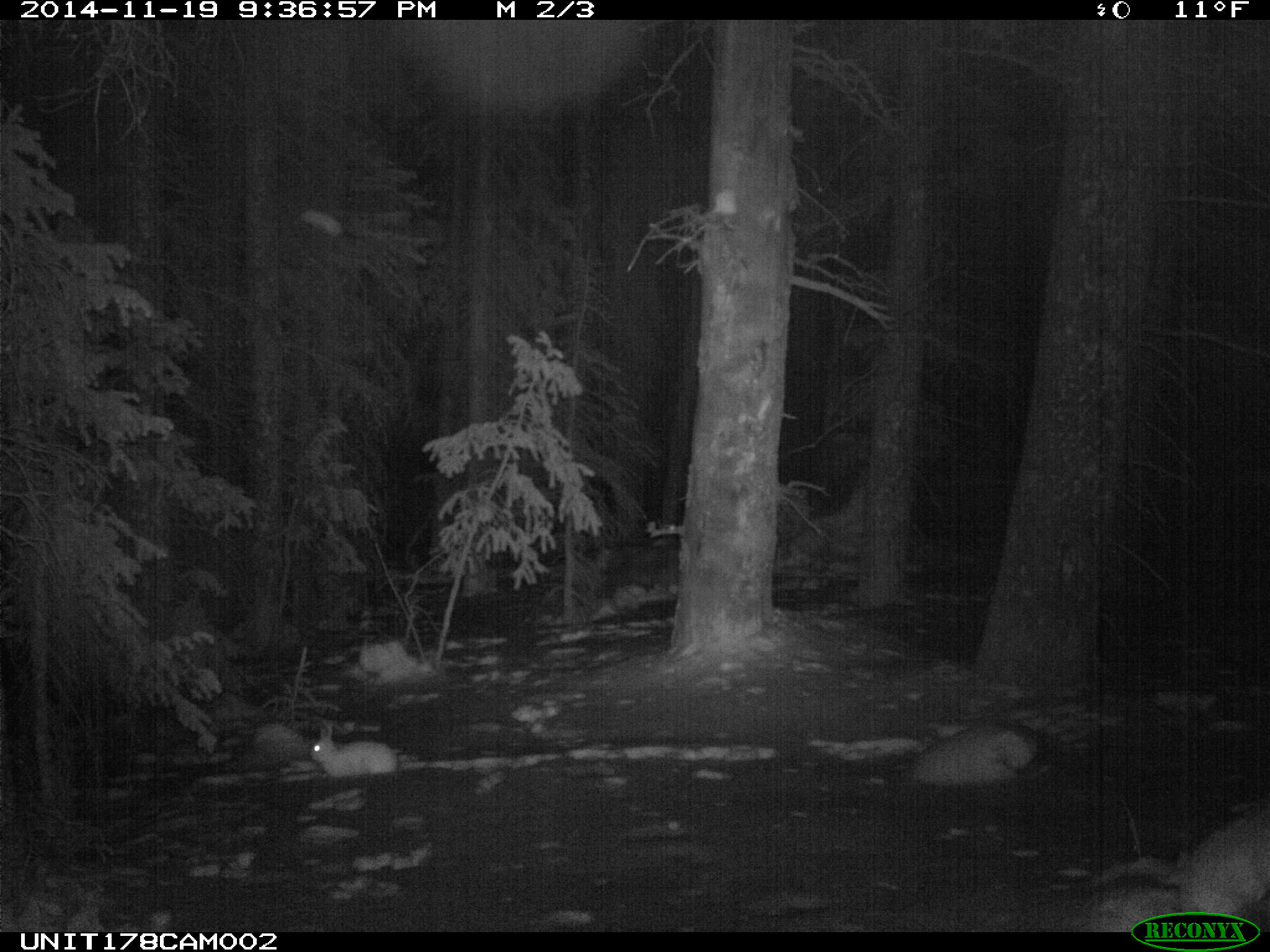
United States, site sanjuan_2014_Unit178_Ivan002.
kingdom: Animalia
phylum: Chordata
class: Mammalia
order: Lagomorpha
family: Leporidae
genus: Lepus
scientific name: Lepus americanus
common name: snowshoe hare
Lepus americanus (snowshoe hare).